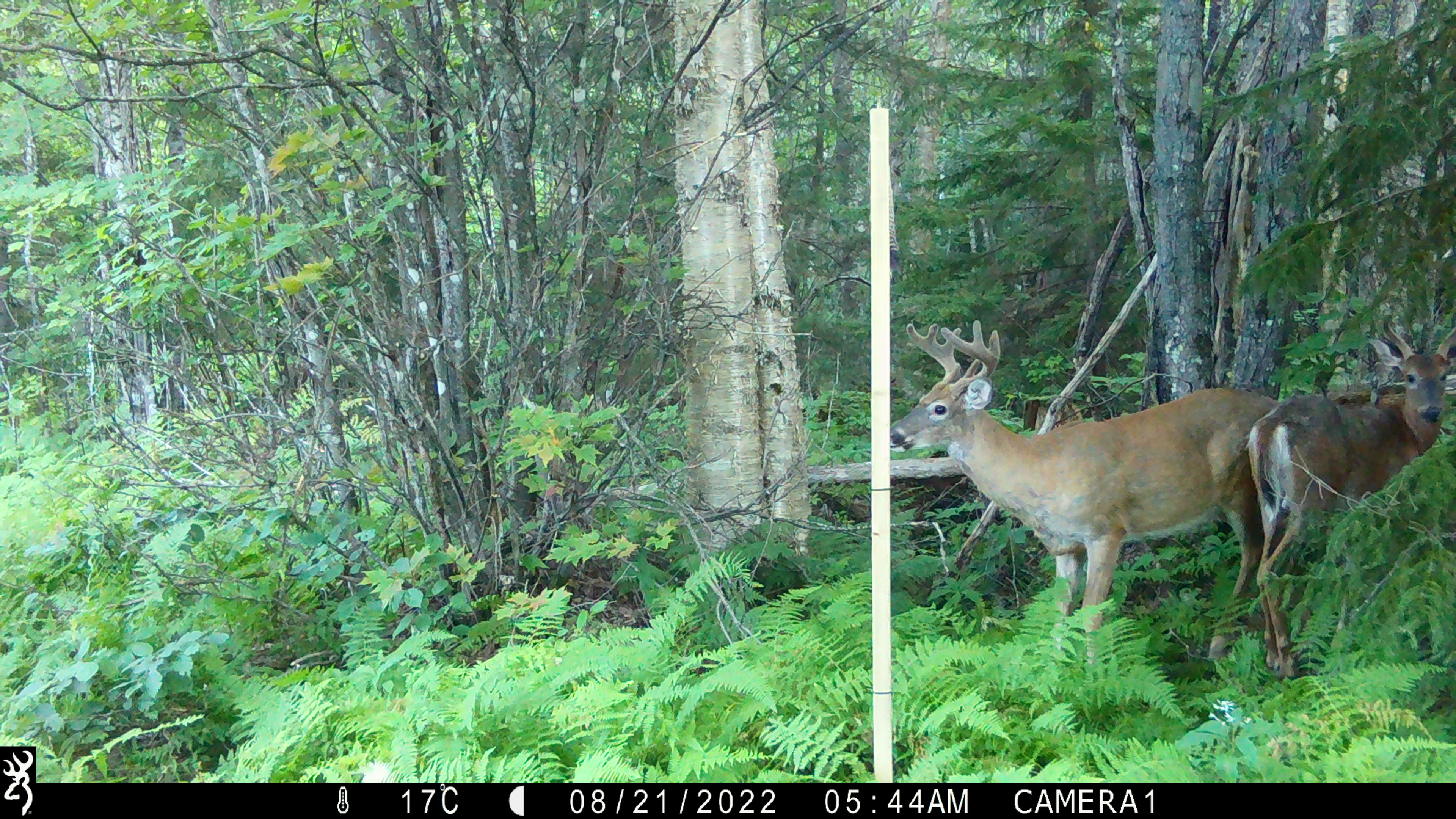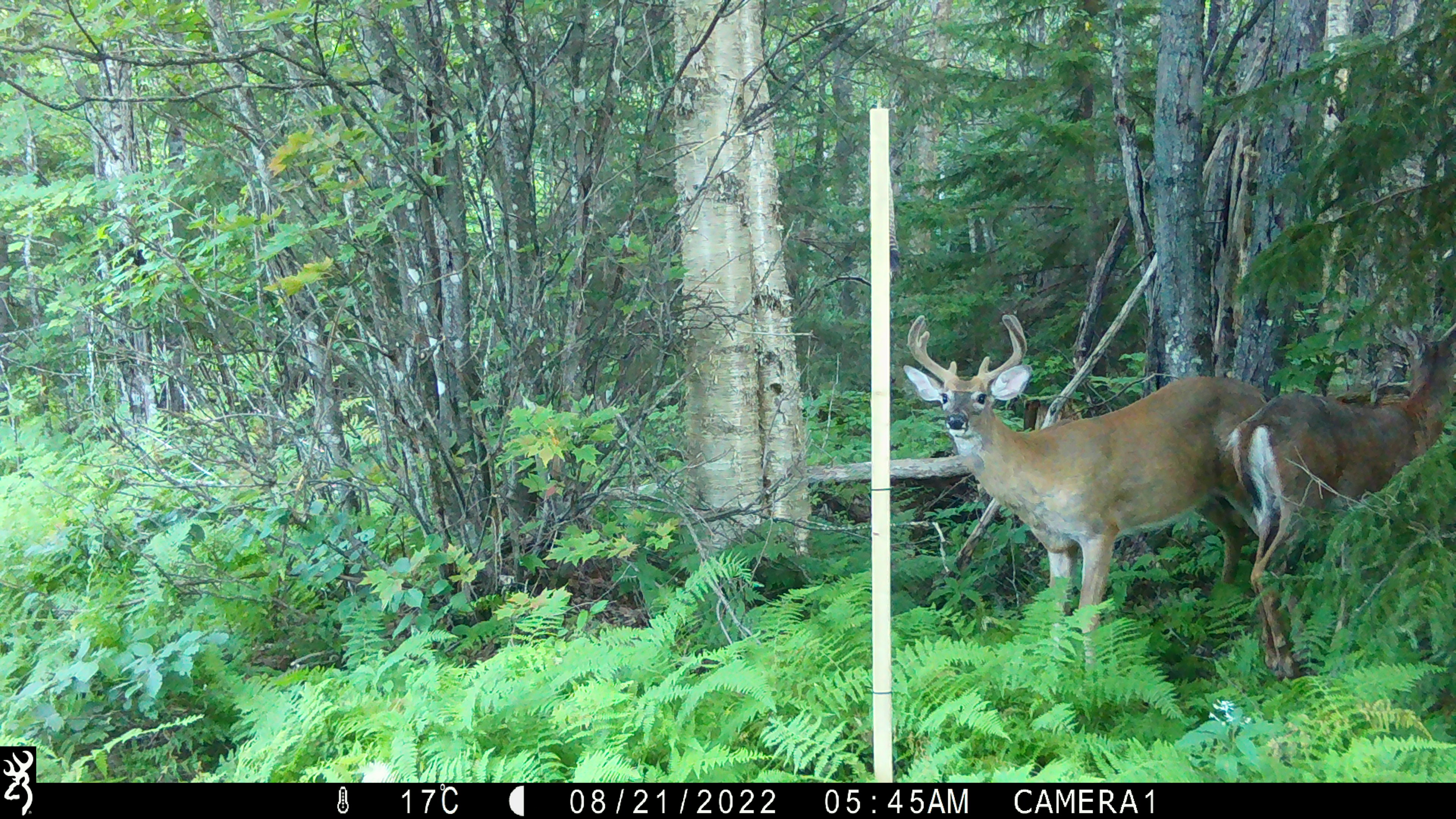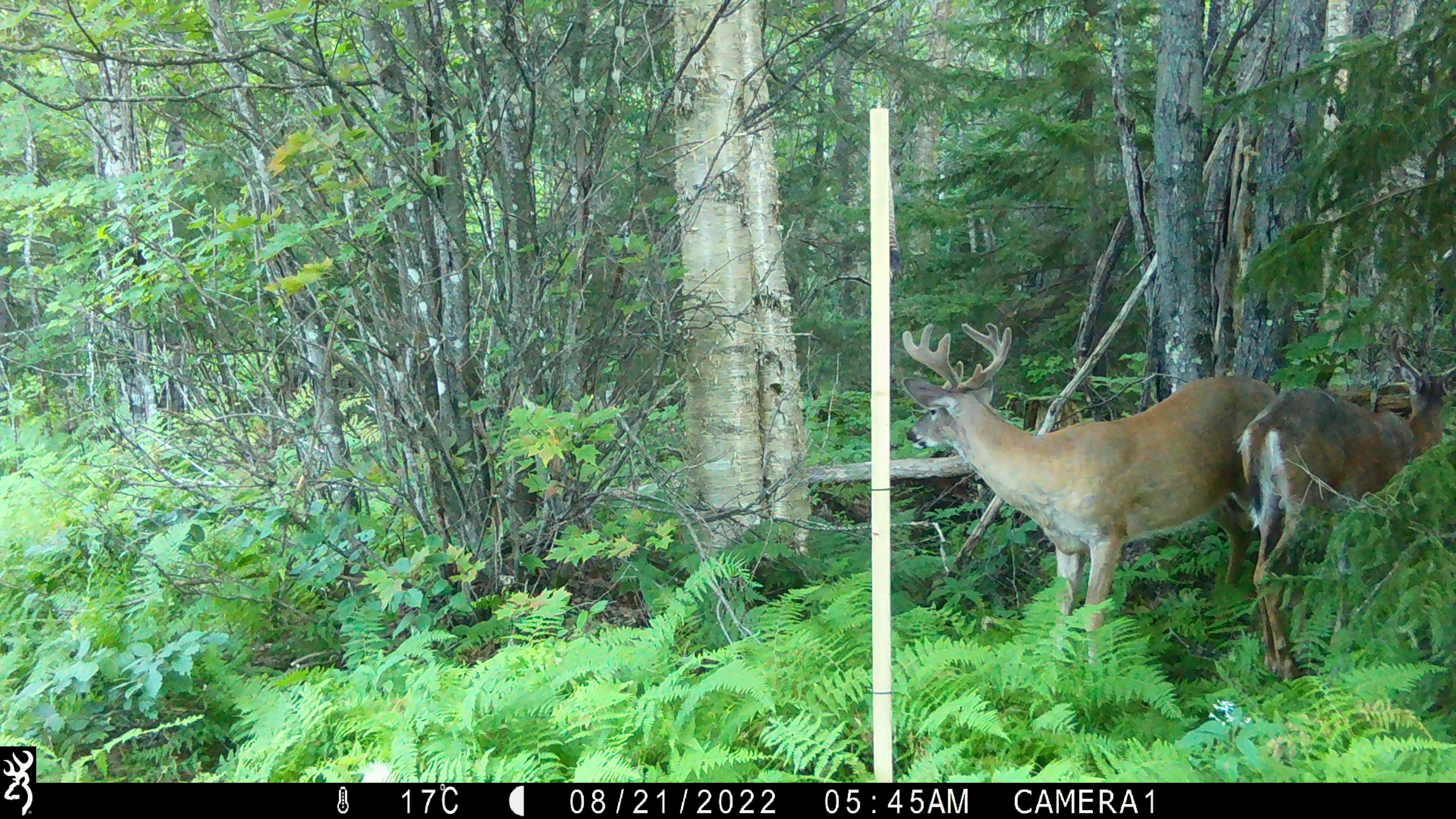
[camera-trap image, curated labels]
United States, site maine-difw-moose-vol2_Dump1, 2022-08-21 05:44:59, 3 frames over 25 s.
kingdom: Animalia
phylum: Chordata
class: Mammalia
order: Artiodactyla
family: Cervidae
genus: Odocoileus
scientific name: Odocoileus virginianus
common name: white-tailed deer